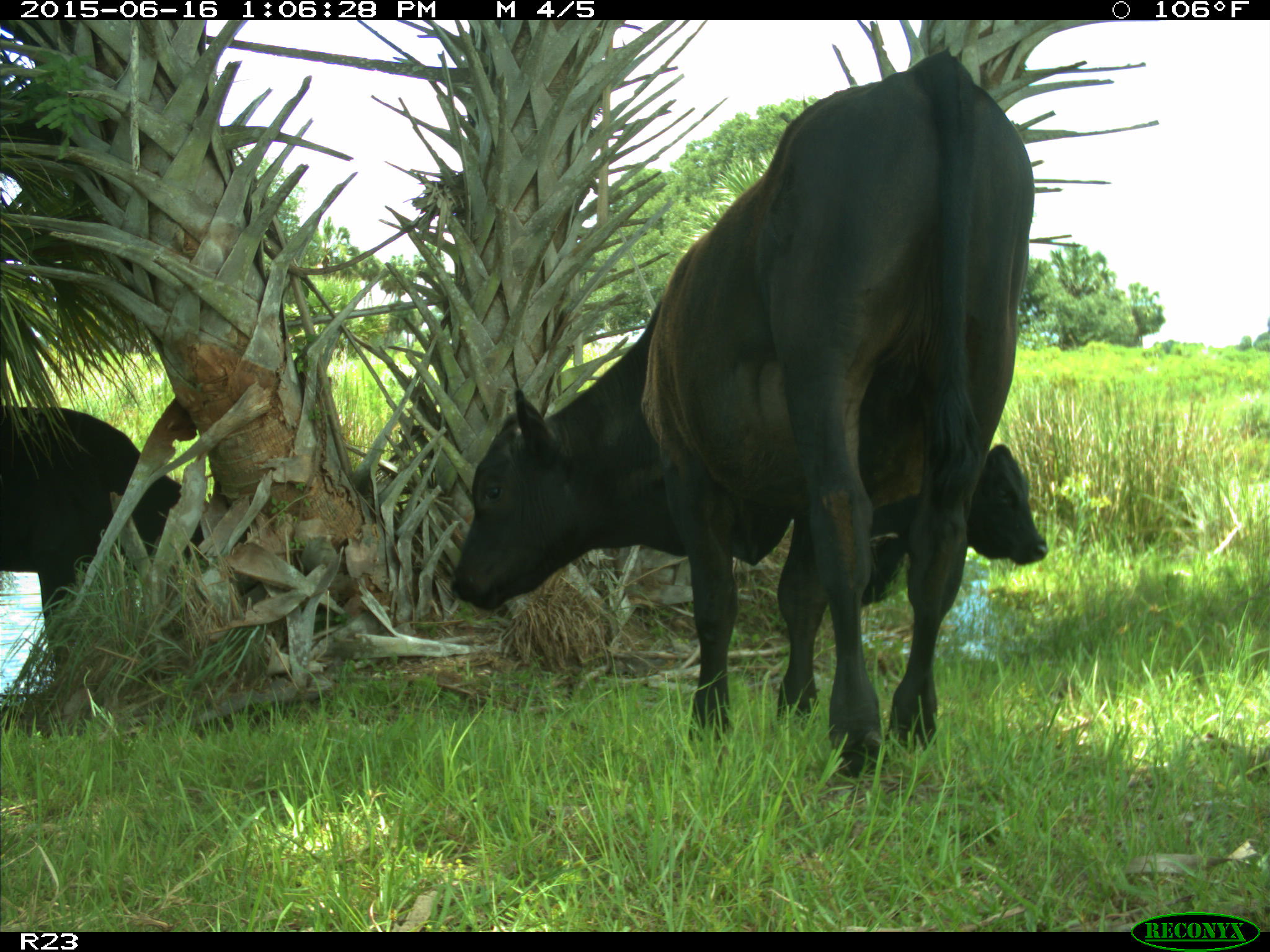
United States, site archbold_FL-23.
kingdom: Animalia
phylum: Chordata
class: Mammalia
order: Artiodactyla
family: Suidae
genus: Sus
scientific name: Sus scrofa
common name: wild boar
Sus scrofa (wild boar).